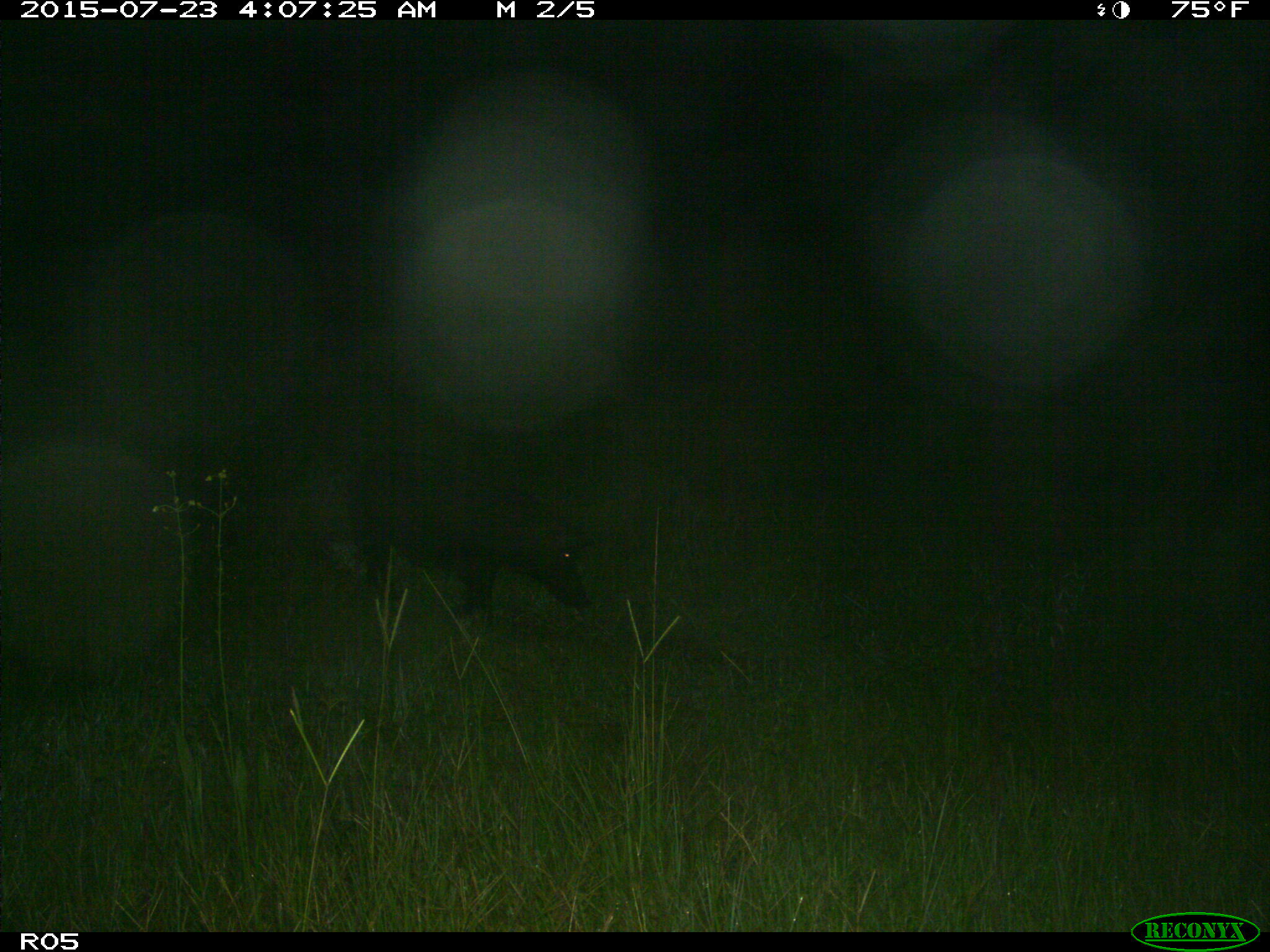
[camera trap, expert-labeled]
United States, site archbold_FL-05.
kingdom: Animalia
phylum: Chordata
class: Mammalia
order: Artiodactyla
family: Suidae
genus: Sus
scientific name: Sus scrofa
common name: wild boar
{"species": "Sus scrofa (wild boar)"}